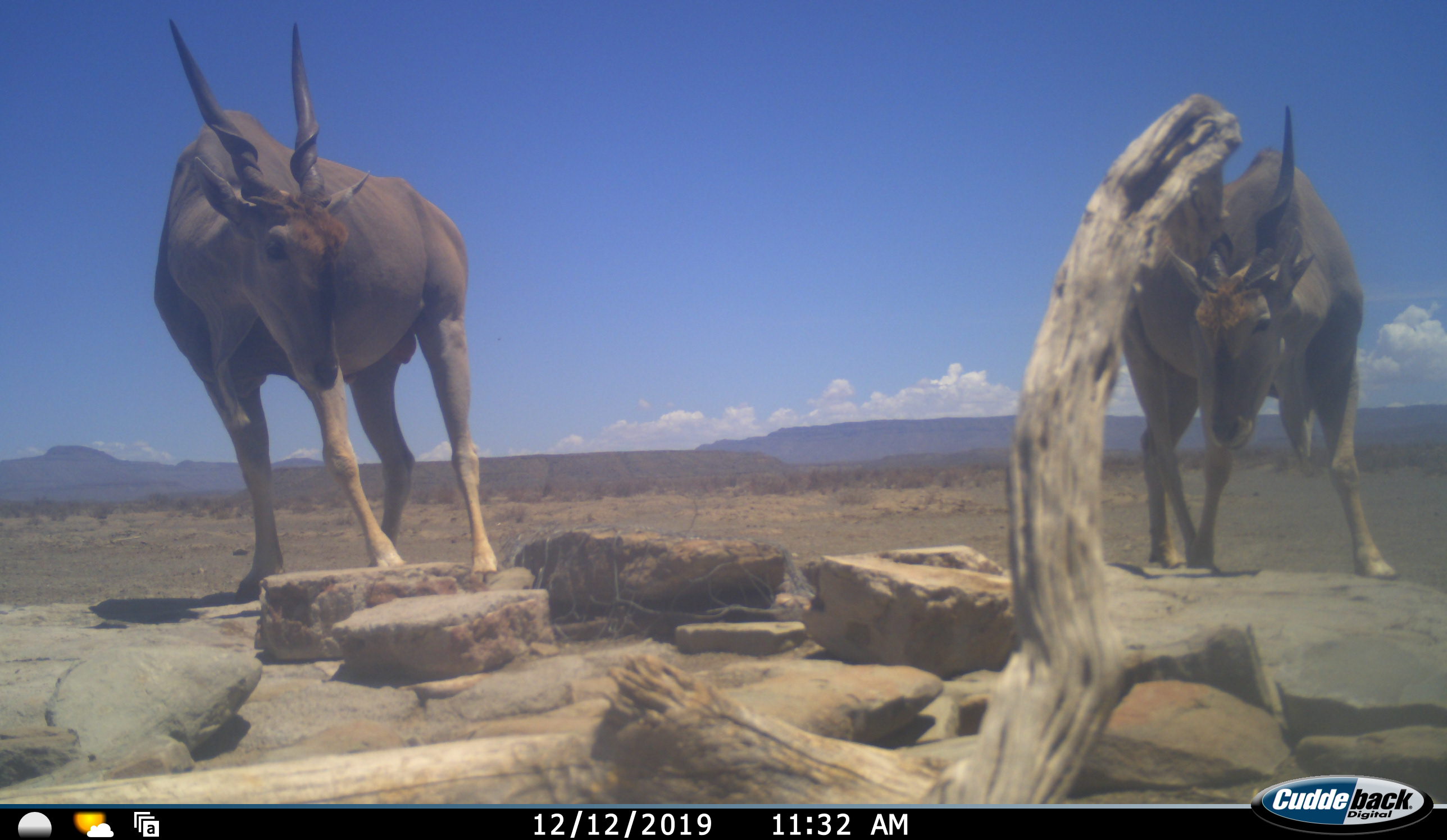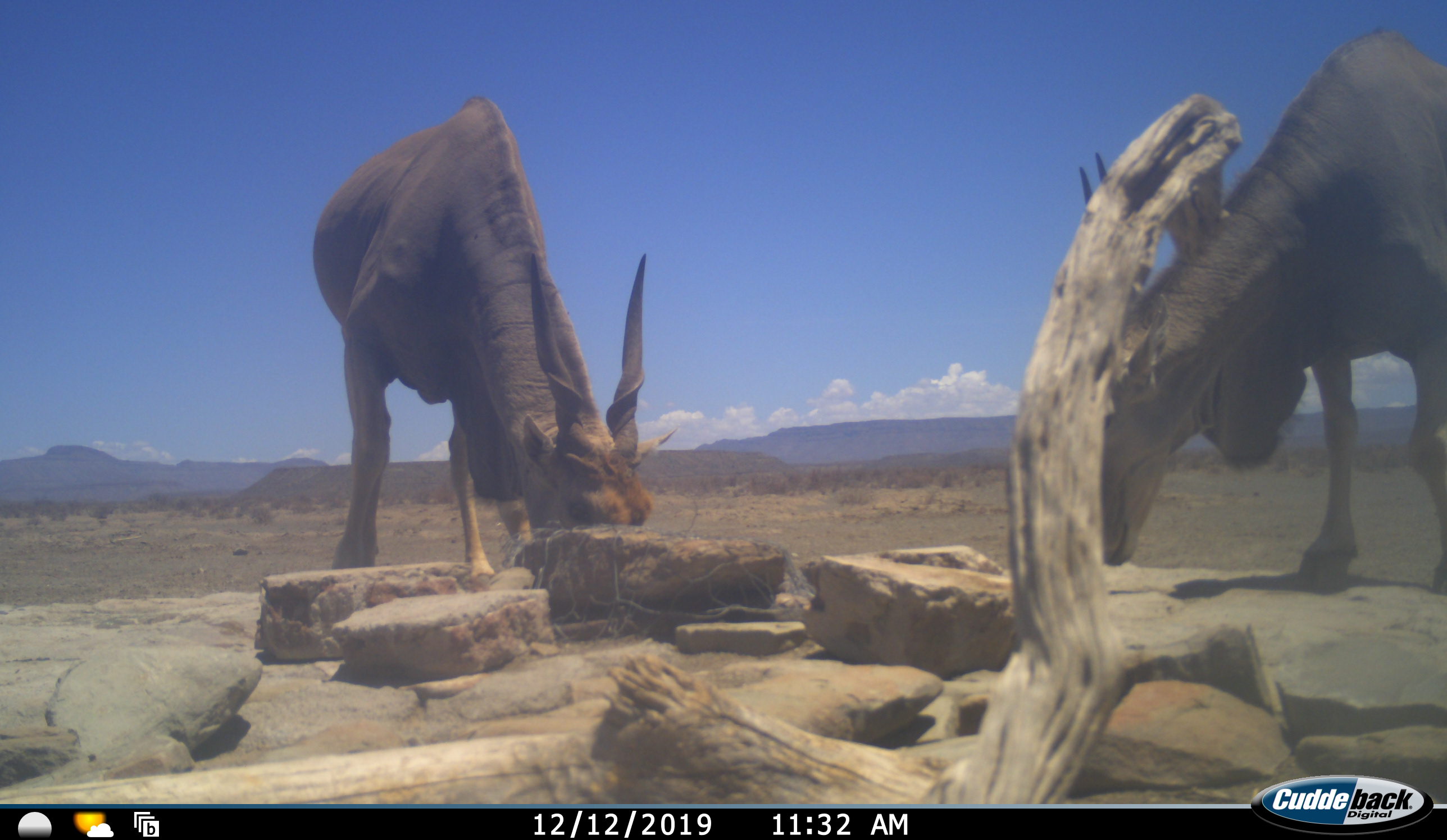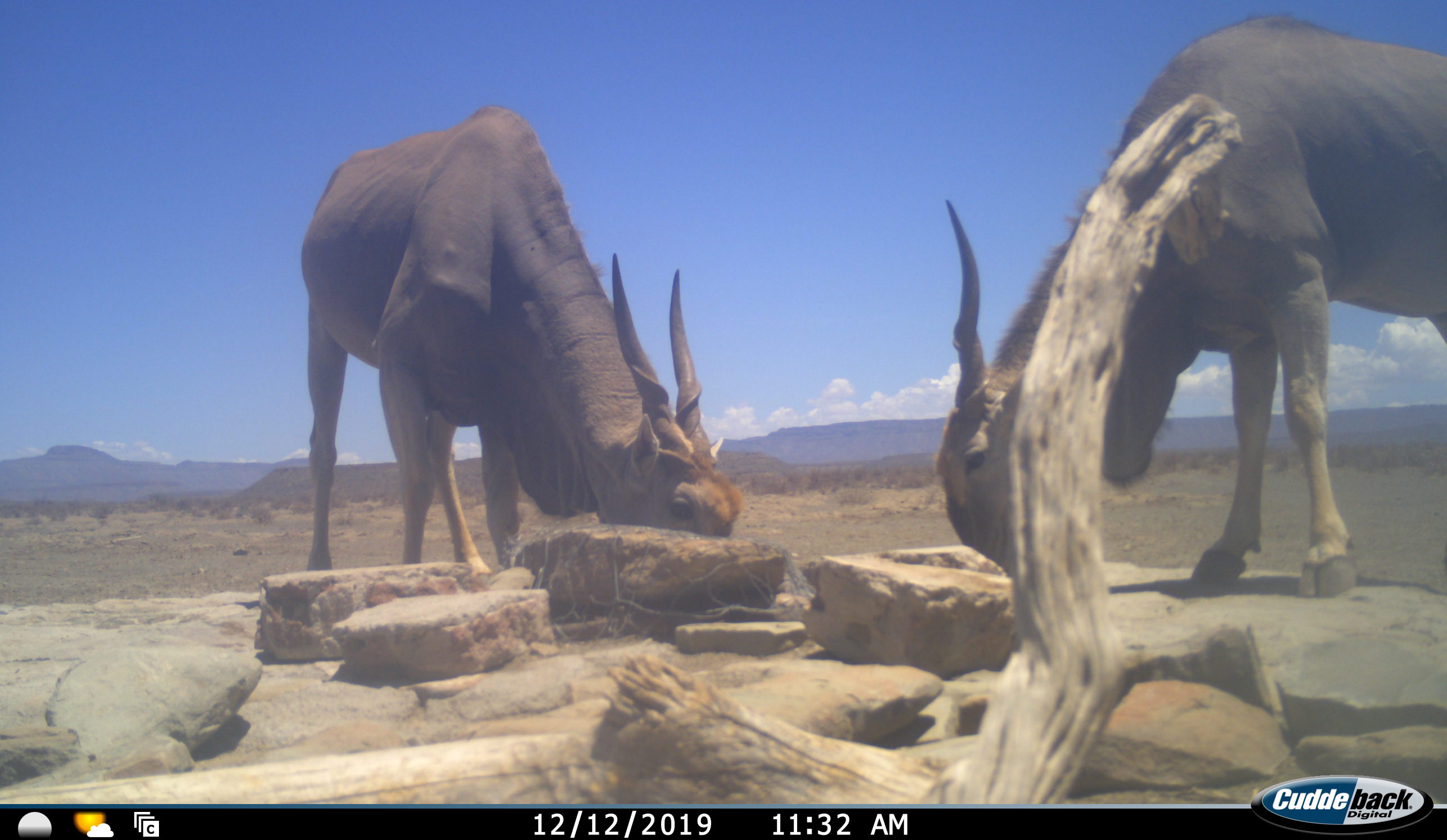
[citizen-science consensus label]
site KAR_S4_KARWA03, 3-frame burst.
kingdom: Animalia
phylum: Chordata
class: Mammalia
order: Artiodactyla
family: Bovidae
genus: Tragelaphus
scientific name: Tragelaphus oryx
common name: eland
Eland (Tragelaphus oryx), count 2. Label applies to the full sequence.